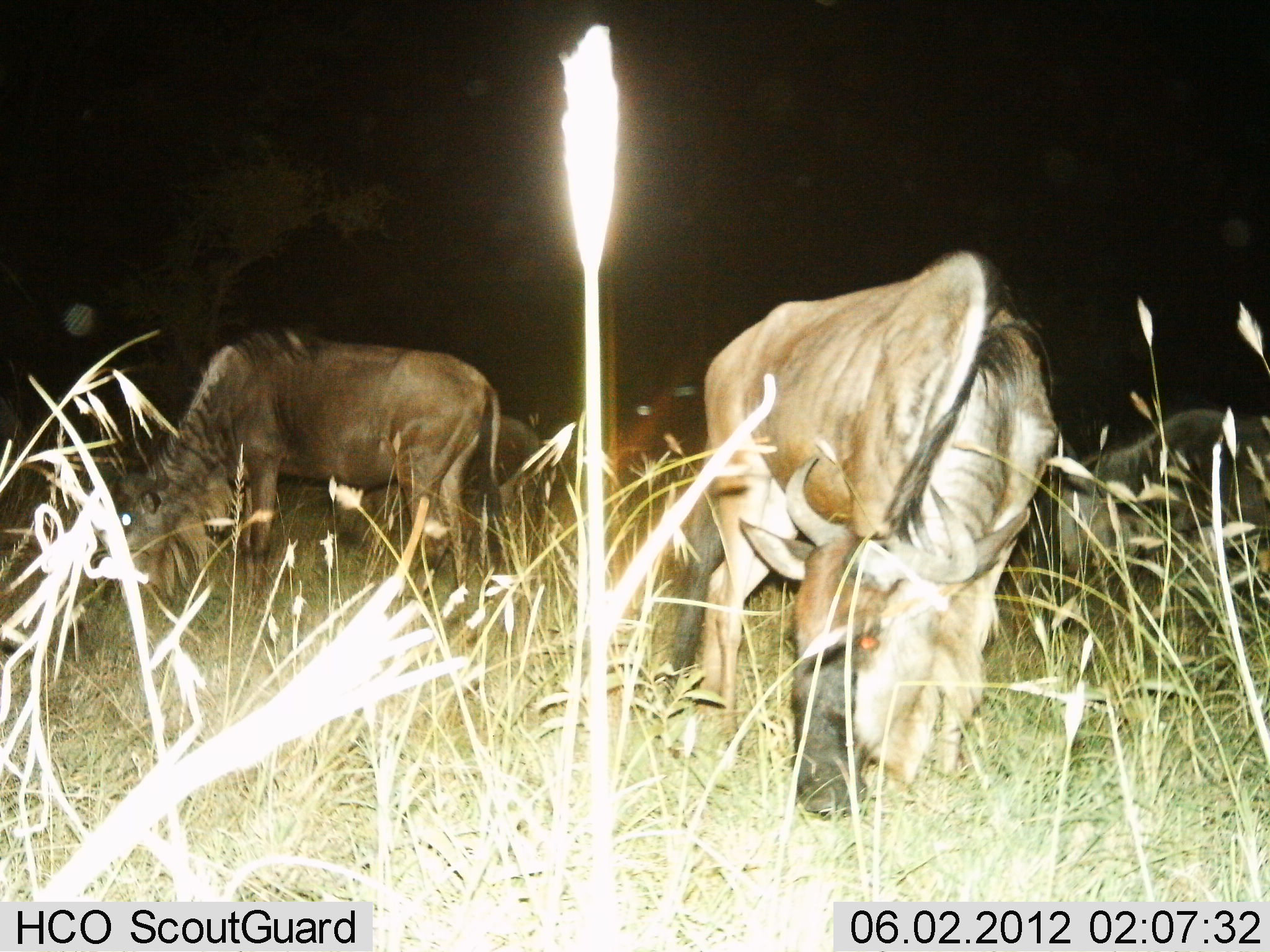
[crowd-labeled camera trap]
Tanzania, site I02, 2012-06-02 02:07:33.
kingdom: Animalia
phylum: Chordata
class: Mammalia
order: Artiodactyla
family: Bovidae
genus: Connochaetes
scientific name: Connochaetes taurinus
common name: blue wildebeest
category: wildebeest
Wildebeest (blue wildebeest) (Connochaetes taurinus), count 4. Behavior (volunteer vote fractions): standing 40%, resting 0%, moving 0%, interacting 0%. Young present (vote fraction): 0%. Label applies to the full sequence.